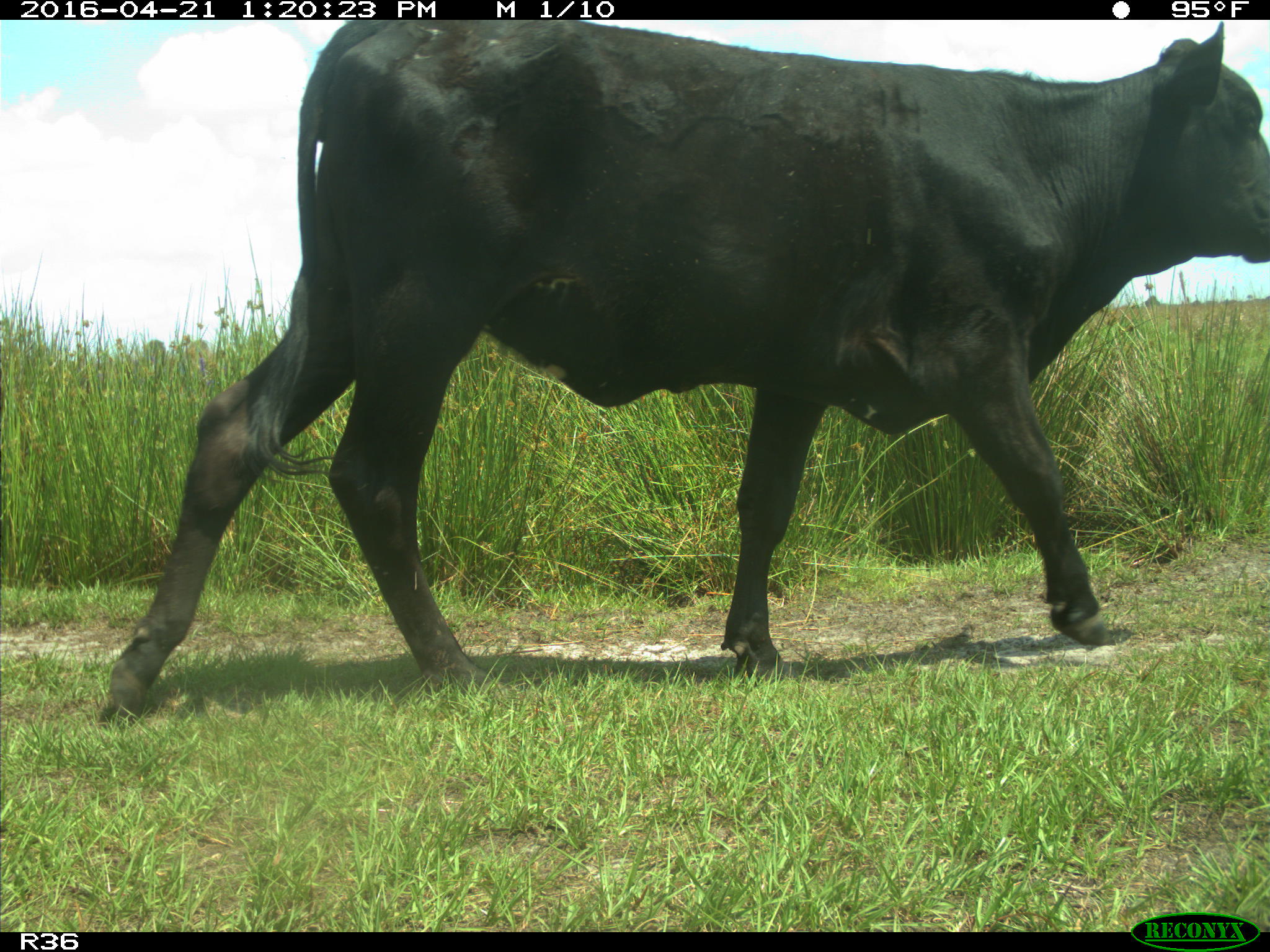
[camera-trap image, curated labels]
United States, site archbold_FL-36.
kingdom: Animalia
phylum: Chordata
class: Mammalia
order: Artiodactyla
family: Bovidae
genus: Bos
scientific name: Bos taurus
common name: domestic cow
Bos taurus (domestic cow).